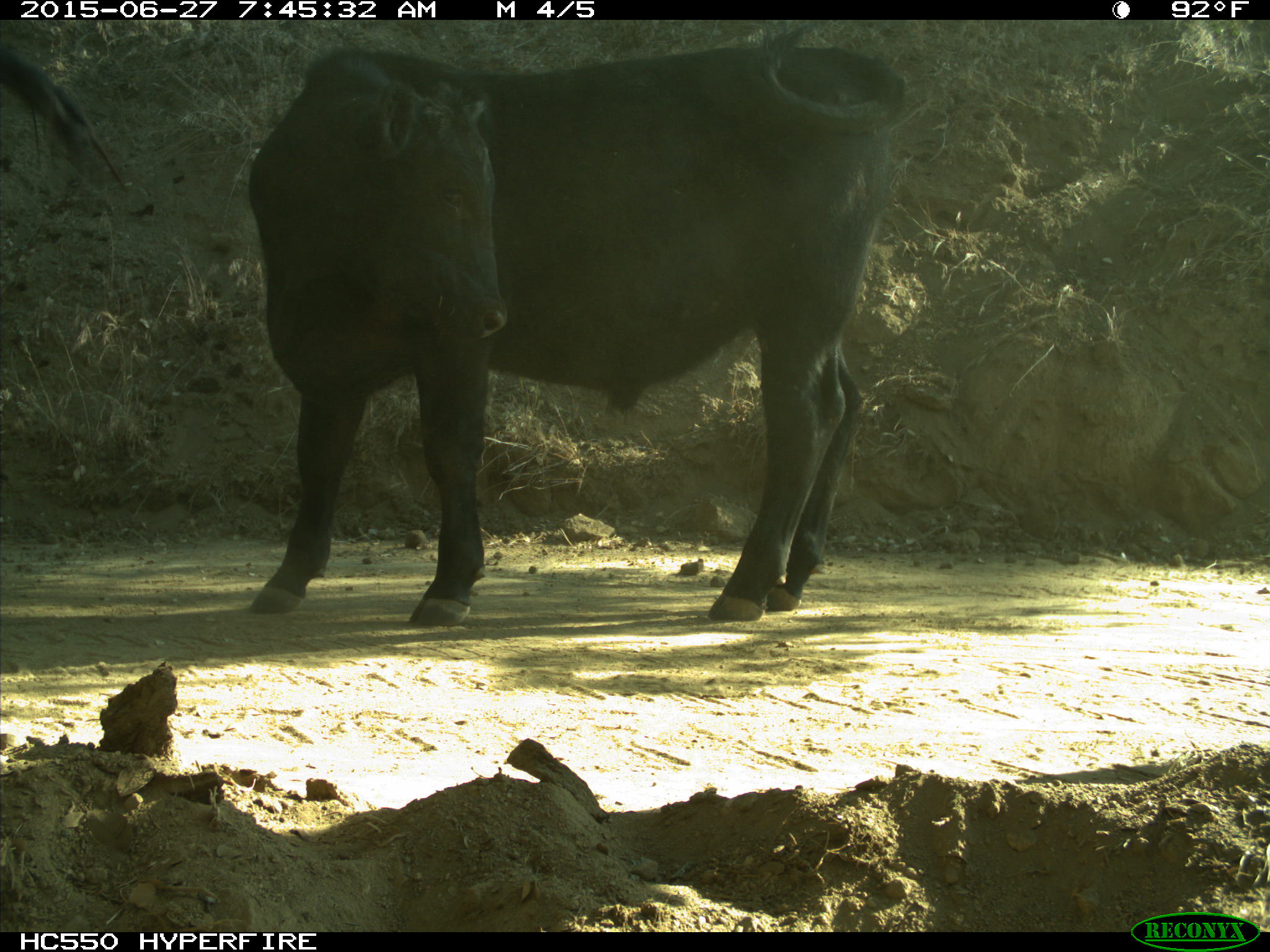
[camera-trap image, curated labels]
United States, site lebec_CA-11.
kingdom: Animalia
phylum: Chordata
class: Mammalia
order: Artiodactyla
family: Bovidae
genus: Bos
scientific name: Bos taurus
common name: domestic cow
Bos taurus (domestic cow).